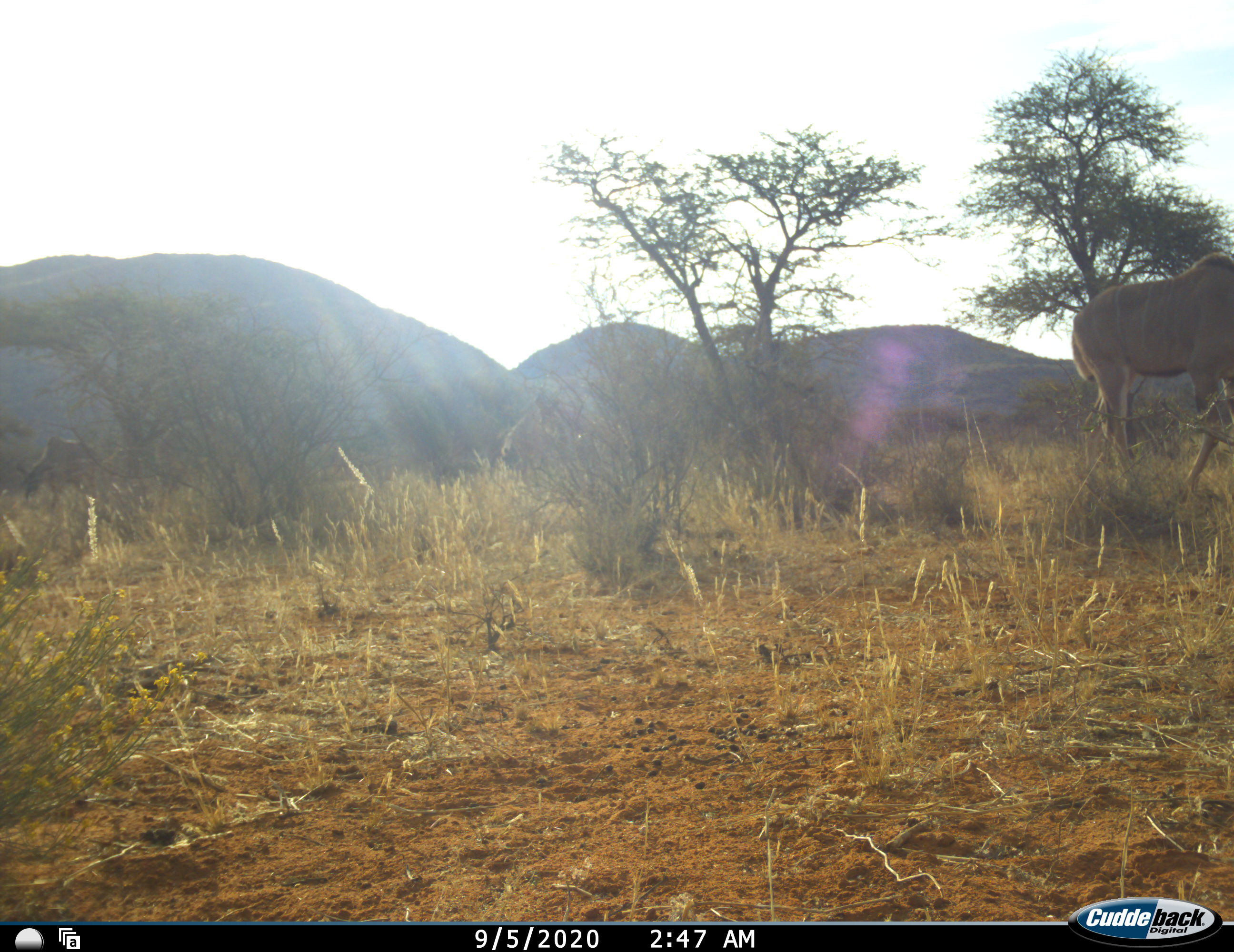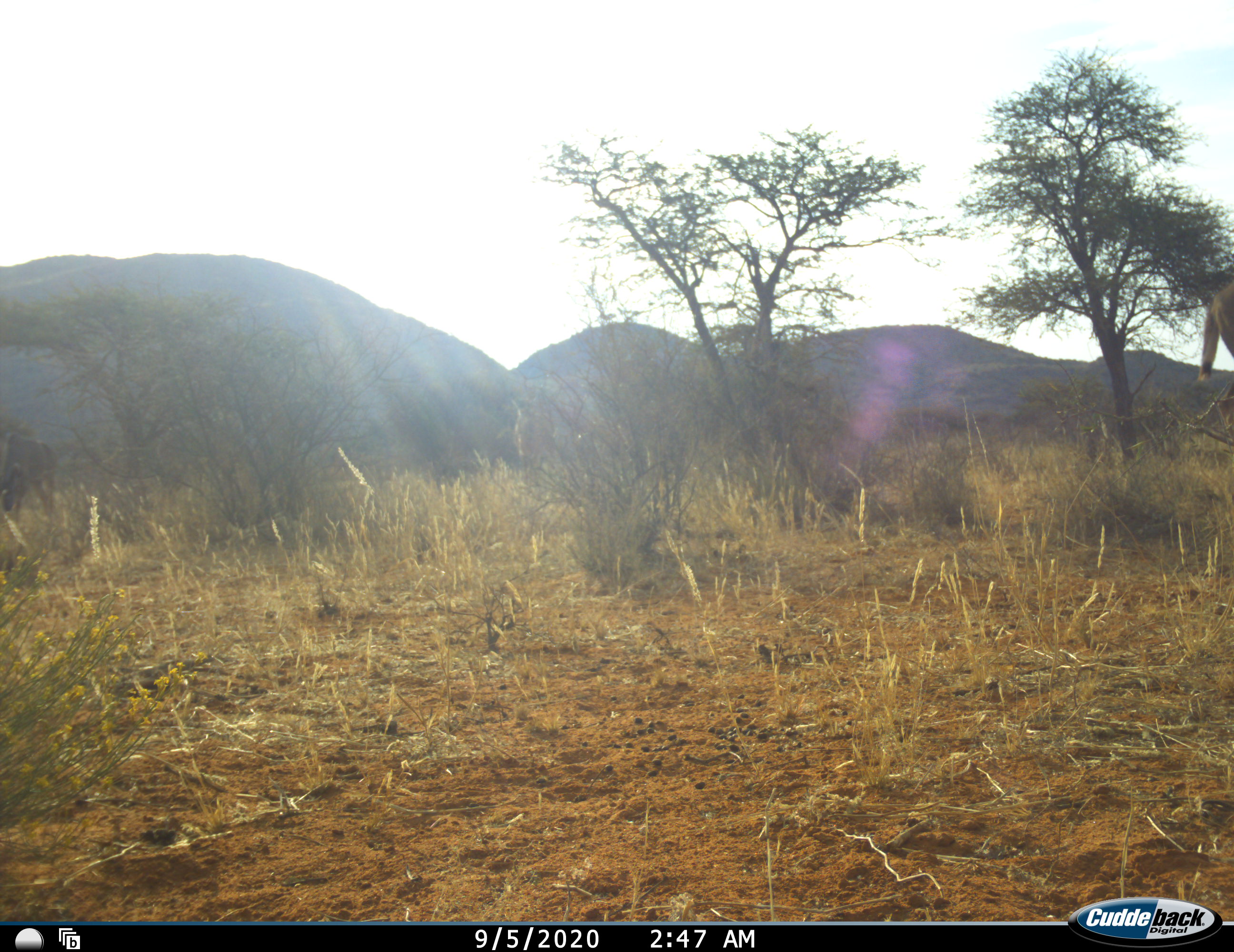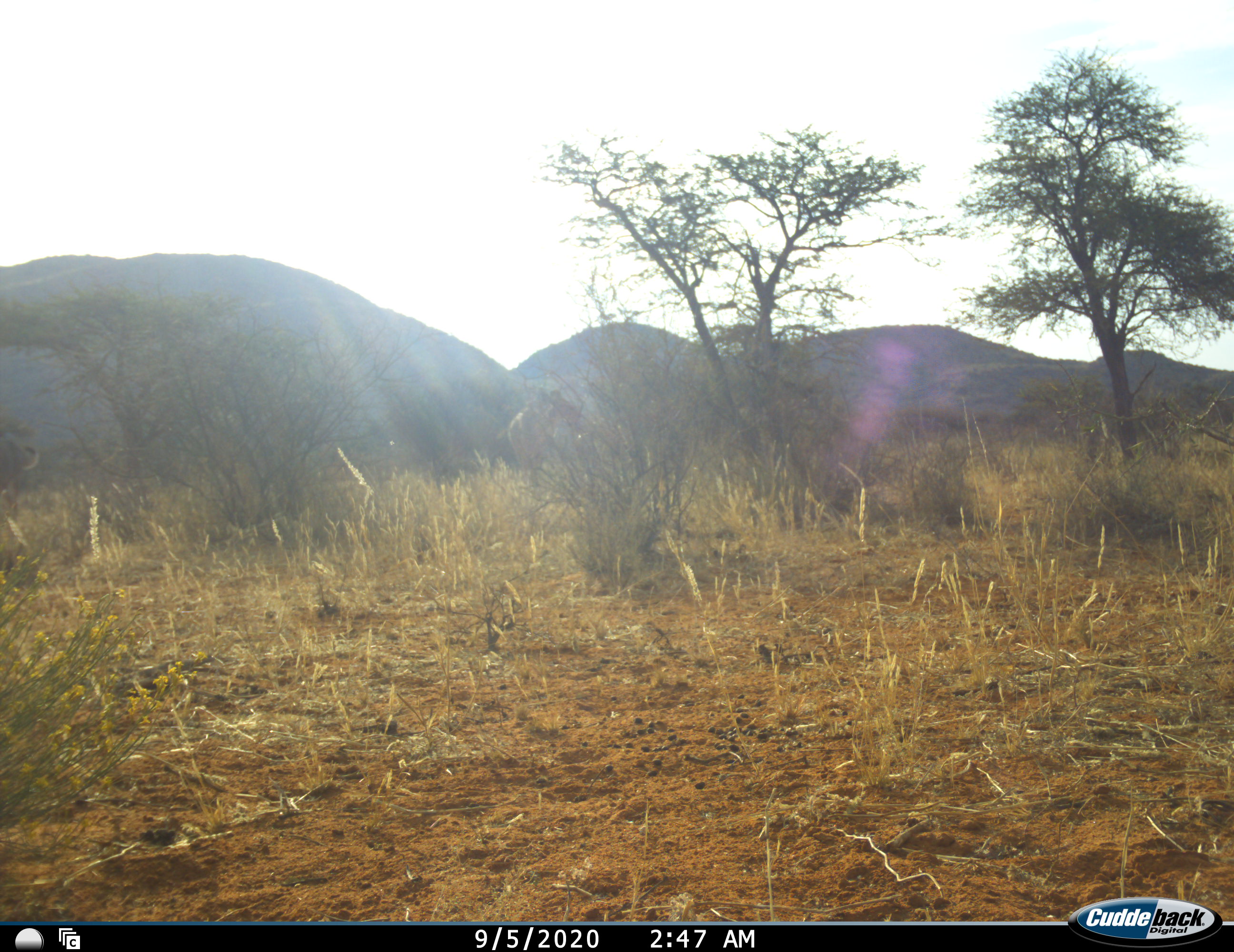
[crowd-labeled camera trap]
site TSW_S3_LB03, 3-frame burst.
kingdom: Animalia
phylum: Chordata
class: Mammalia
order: Artiodactyla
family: Bovidae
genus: Tragelaphus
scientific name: Tragelaphus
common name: kudu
Kudu (Tragelaphus), count 2. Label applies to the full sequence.